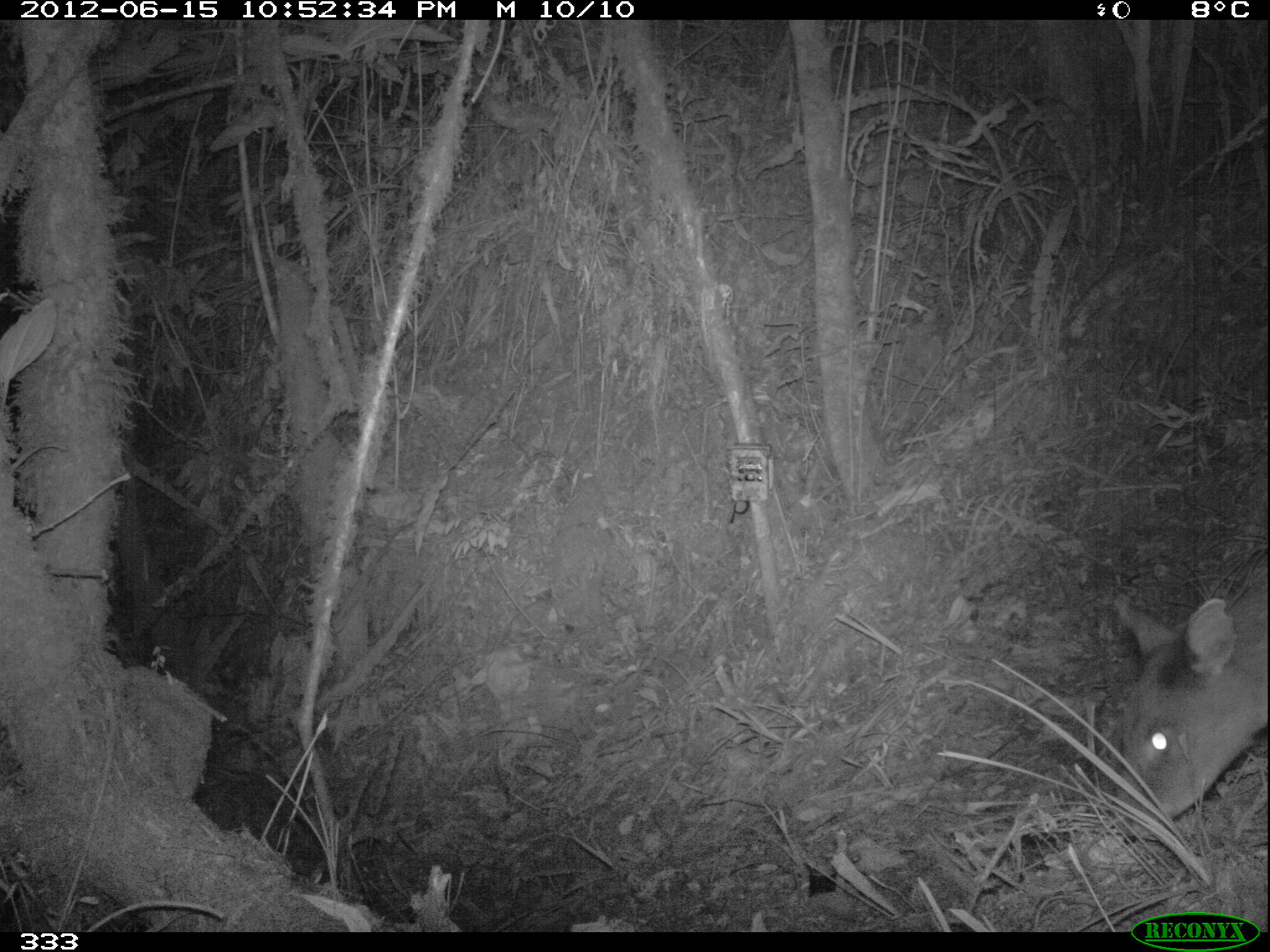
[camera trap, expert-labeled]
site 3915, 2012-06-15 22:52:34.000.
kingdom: Animalia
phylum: Chordata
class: Mammalia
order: Artiodactyla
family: Cervidae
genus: Mazama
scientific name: Mazama chunyi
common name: dwarf brocket